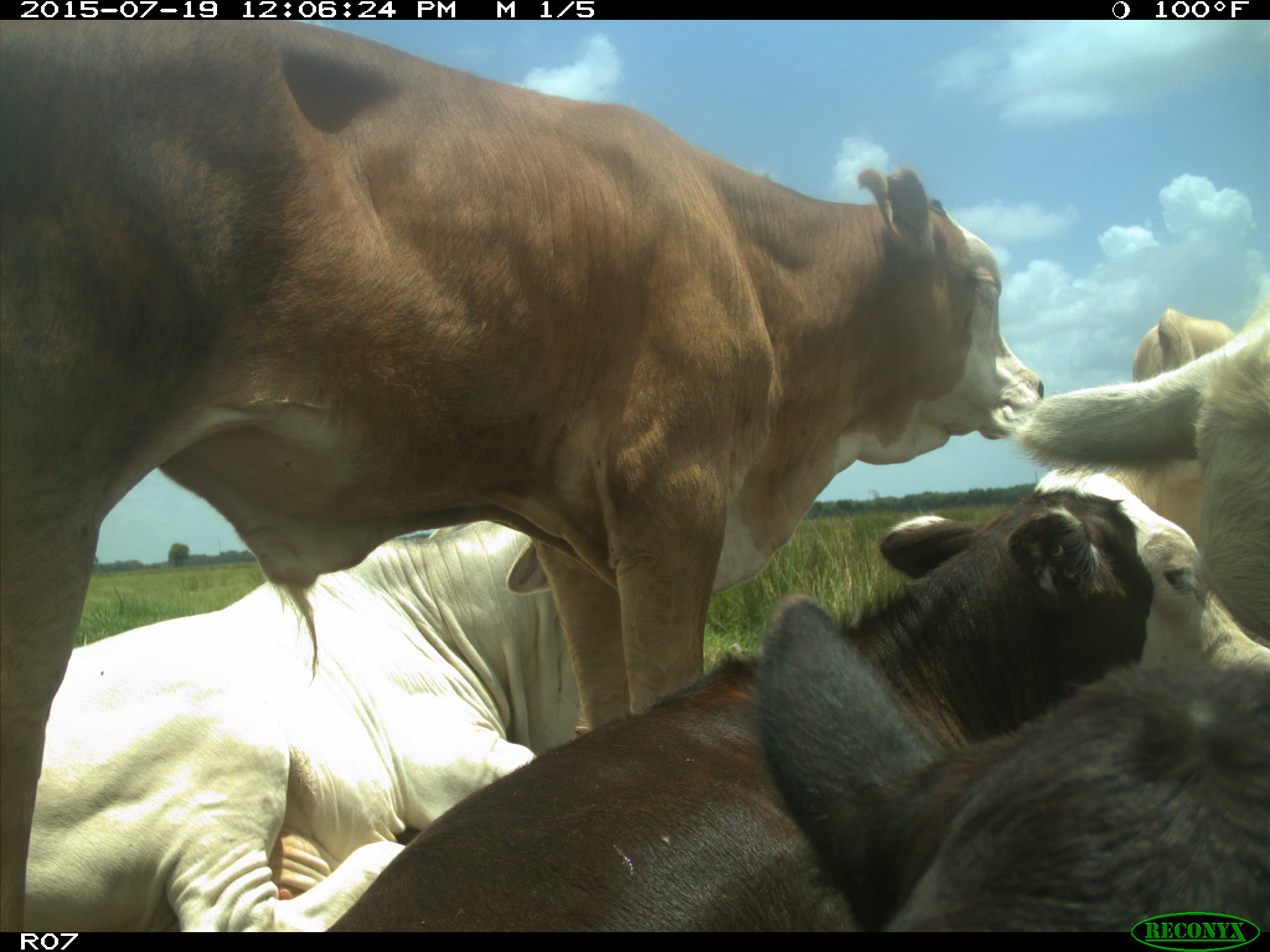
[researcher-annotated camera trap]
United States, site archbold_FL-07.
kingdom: Animalia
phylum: Chordata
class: Mammalia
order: Artiodactyla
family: Bovidae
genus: Bos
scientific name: Bos taurus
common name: domestic cow